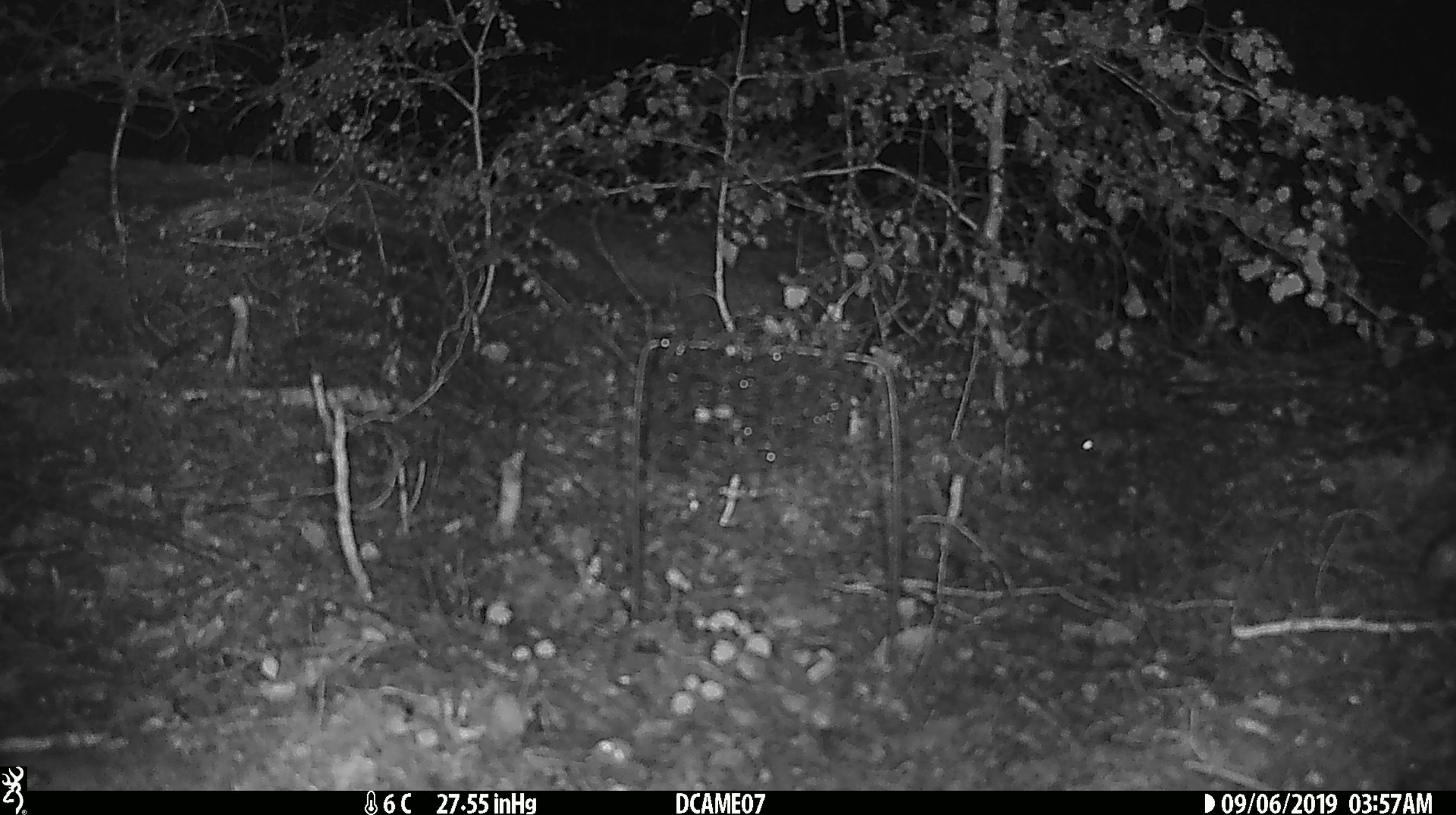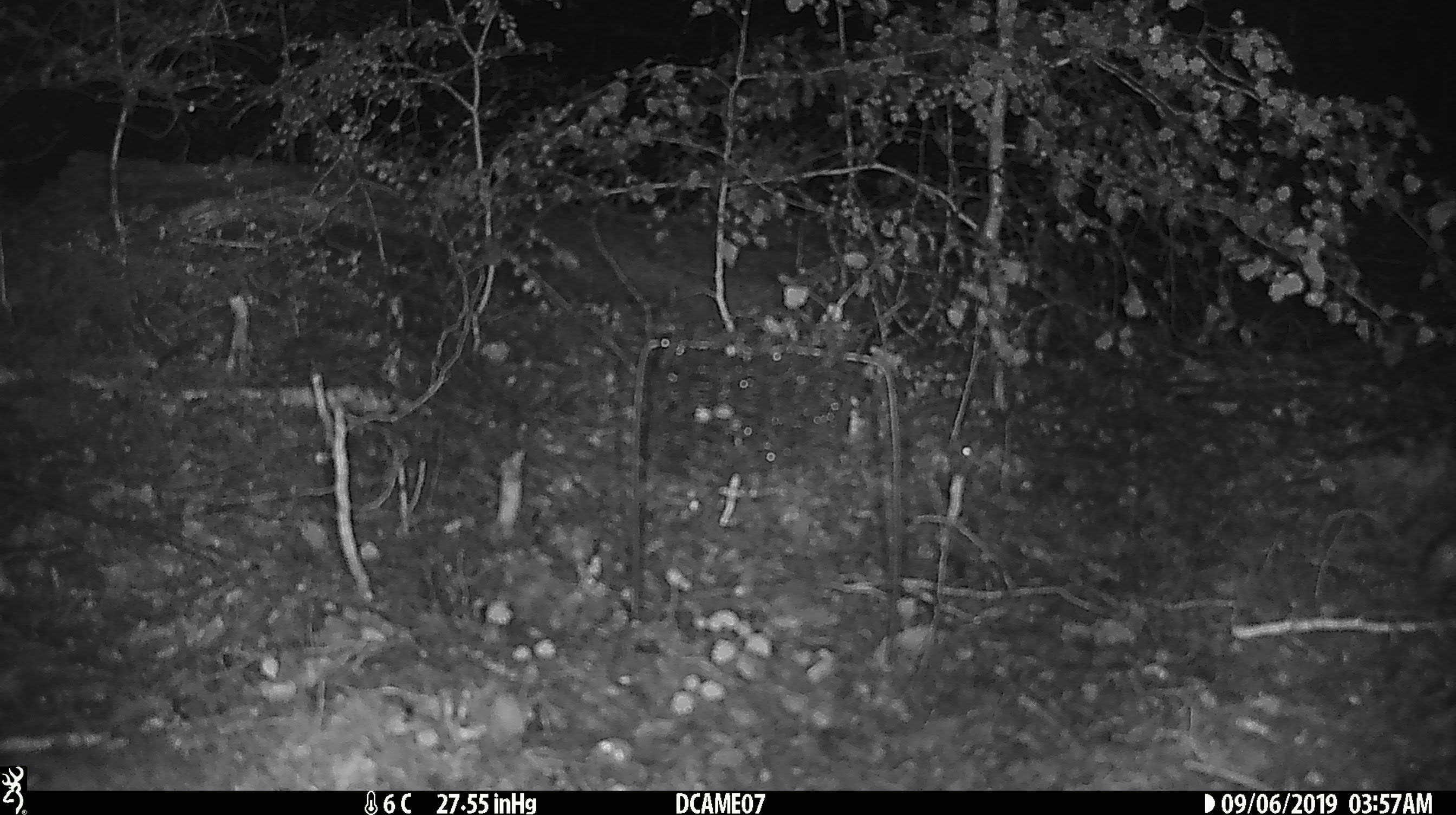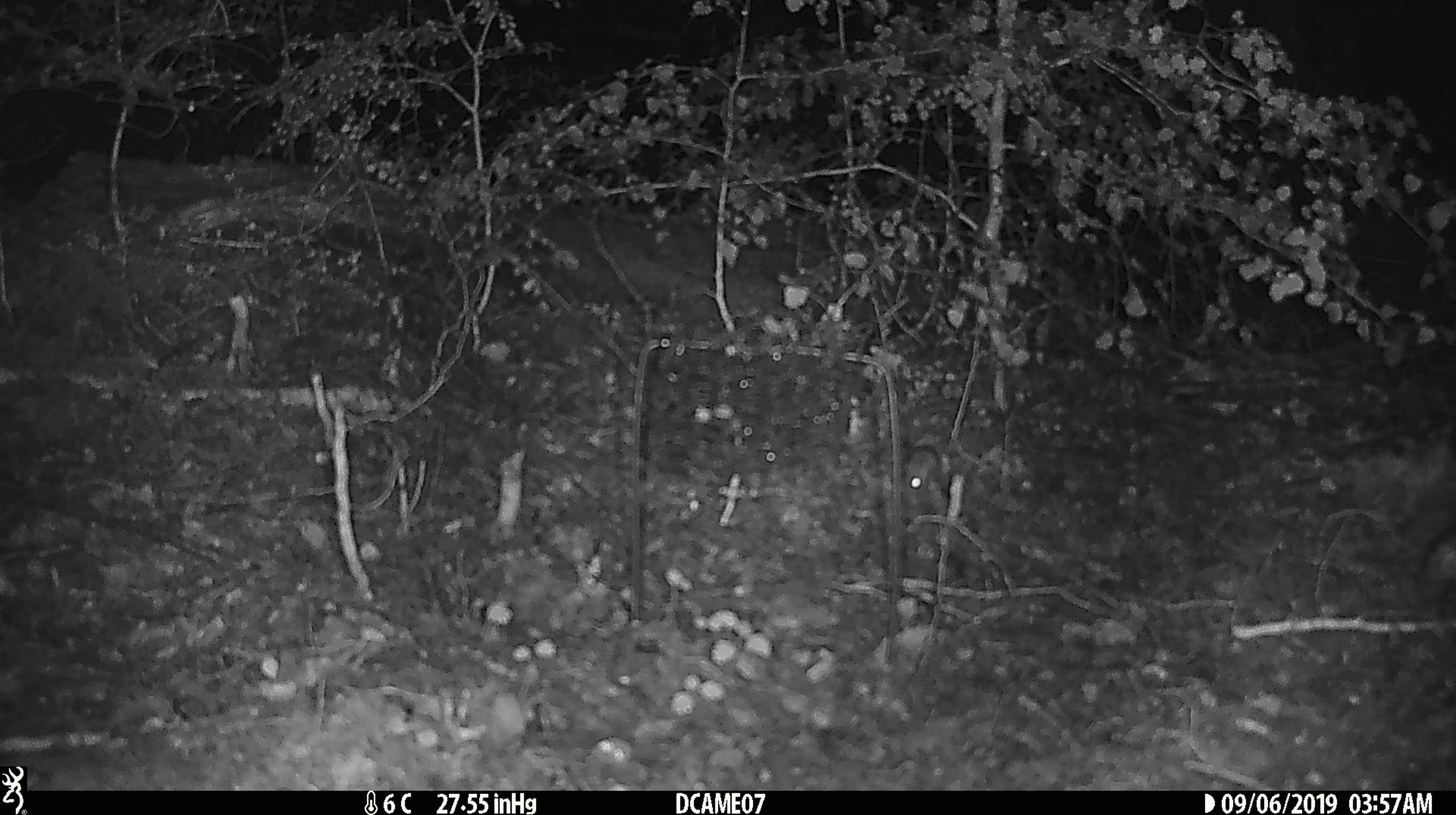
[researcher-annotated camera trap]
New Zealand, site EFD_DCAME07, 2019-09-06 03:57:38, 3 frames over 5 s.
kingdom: Animalia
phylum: Chordata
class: Mammalia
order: Rodentia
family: Muridae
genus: Mus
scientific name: Mus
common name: mouse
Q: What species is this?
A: Mouse (Mus).